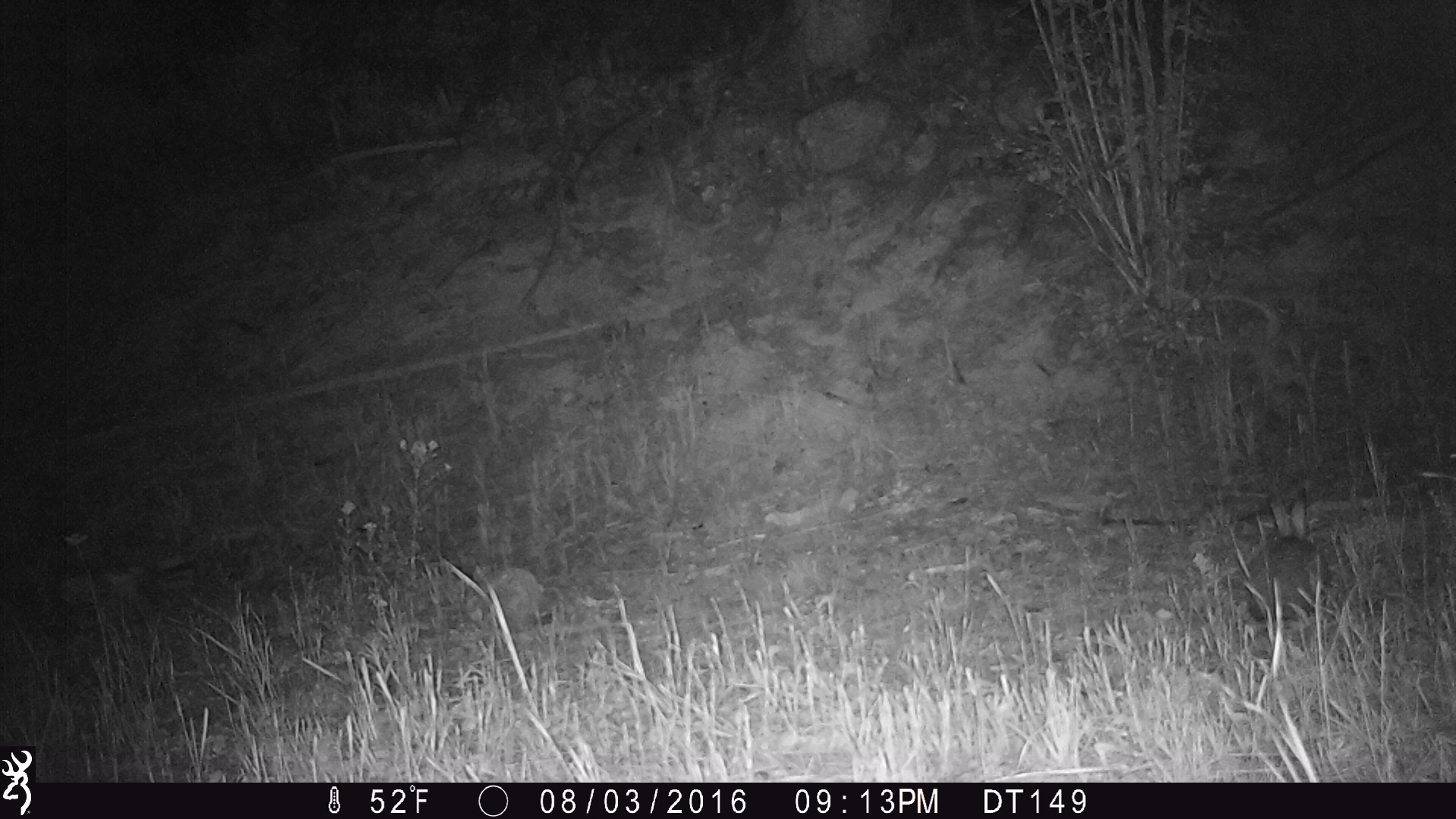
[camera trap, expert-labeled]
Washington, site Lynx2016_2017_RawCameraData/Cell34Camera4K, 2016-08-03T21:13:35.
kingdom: Animalia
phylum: Chordata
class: Mammalia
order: Lagomorpha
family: Leporidae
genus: Lepus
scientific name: Lepus americanus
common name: snowshoe hare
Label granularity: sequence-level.